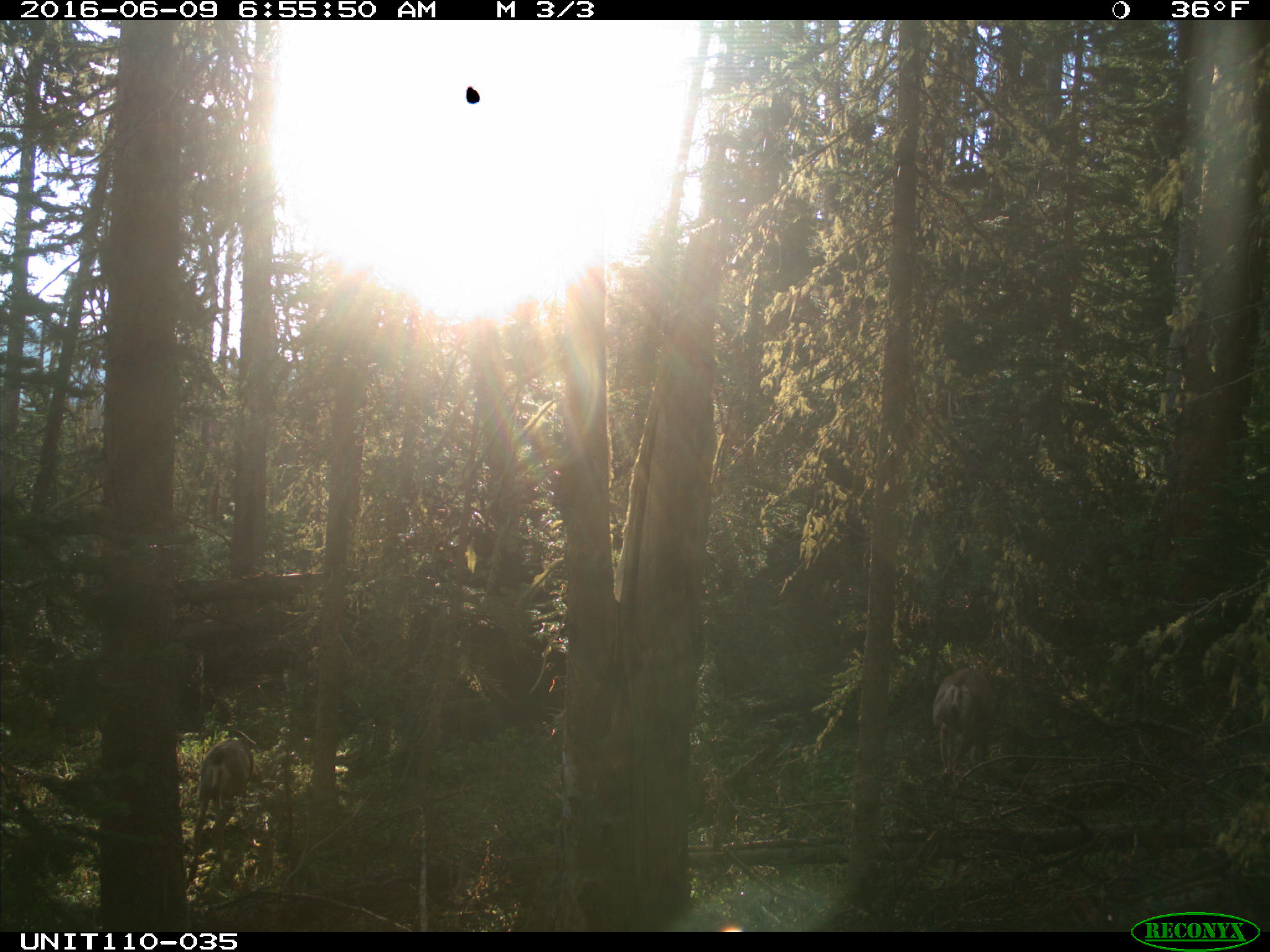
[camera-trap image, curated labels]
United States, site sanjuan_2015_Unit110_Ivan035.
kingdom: Animalia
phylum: Chordata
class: Mammalia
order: Artiodactyla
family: Cervidae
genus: Odocoileus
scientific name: Odocoileus hemionus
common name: mule deer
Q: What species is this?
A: Odocoileus hemionus (mule deer).